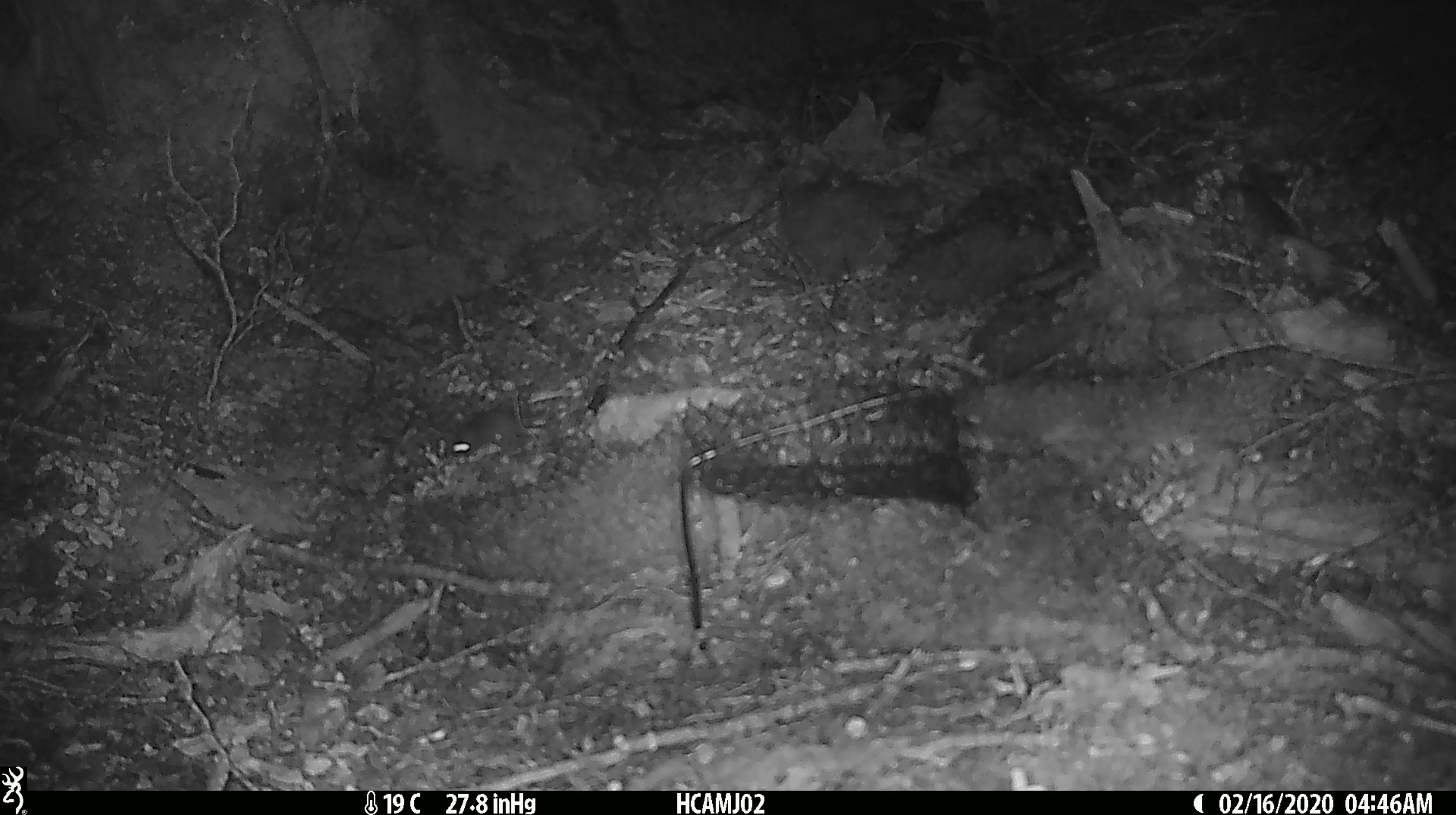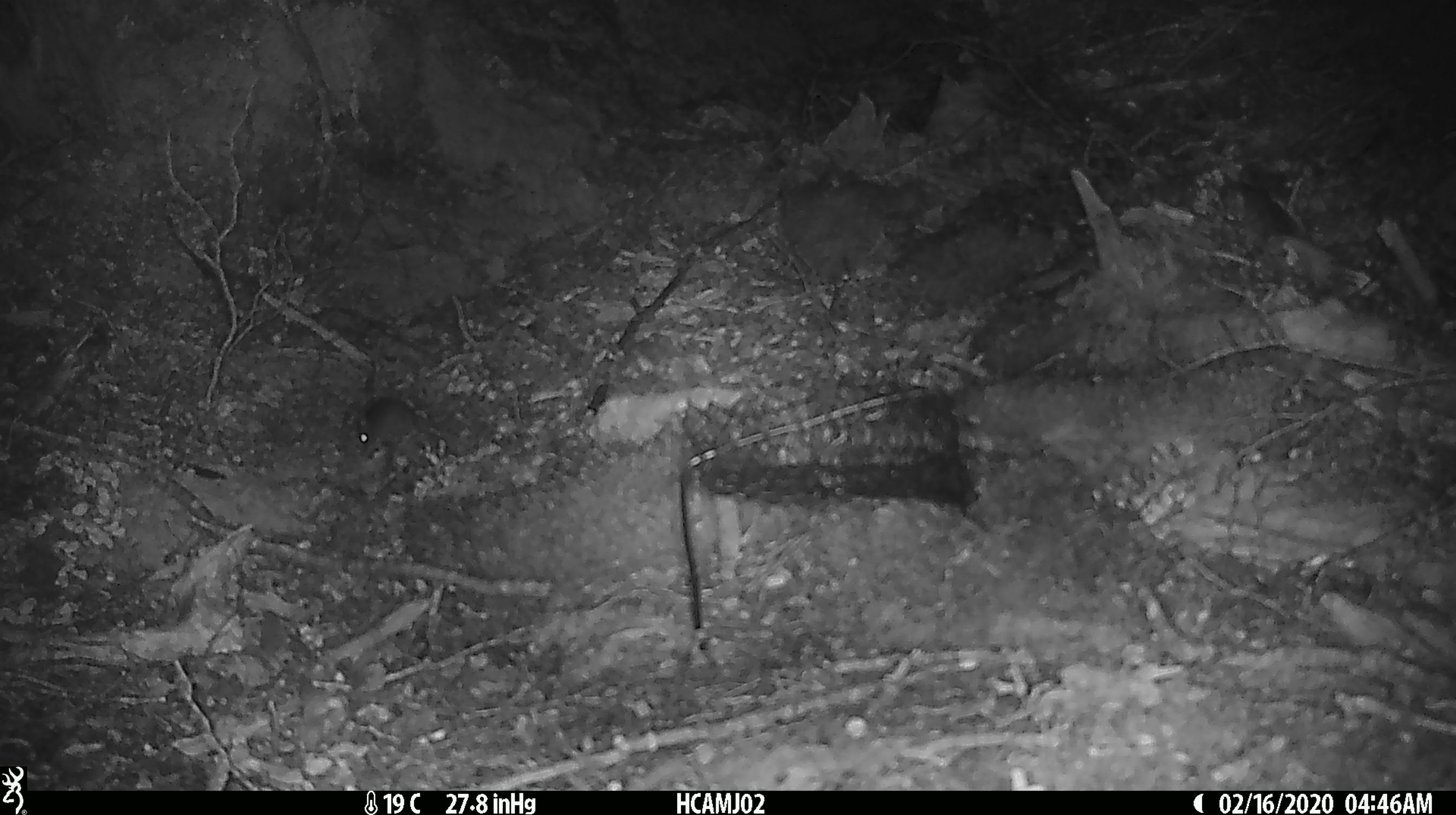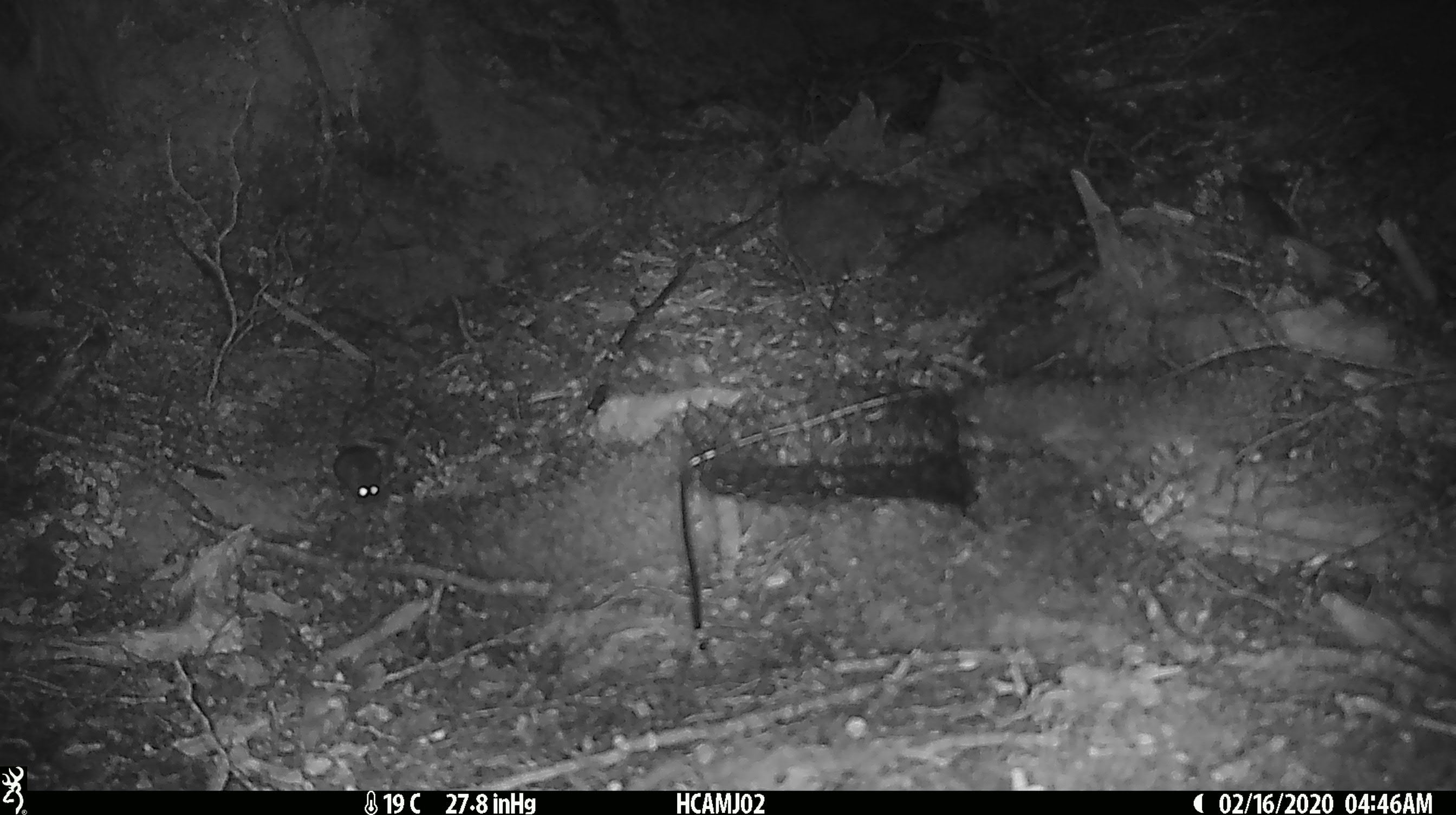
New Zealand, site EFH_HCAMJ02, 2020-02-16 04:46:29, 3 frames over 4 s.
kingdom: Animalia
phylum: Chordata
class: Mammalia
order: Rodentia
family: Muridae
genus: Mus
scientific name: Mus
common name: mouse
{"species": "mouse (Mus)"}